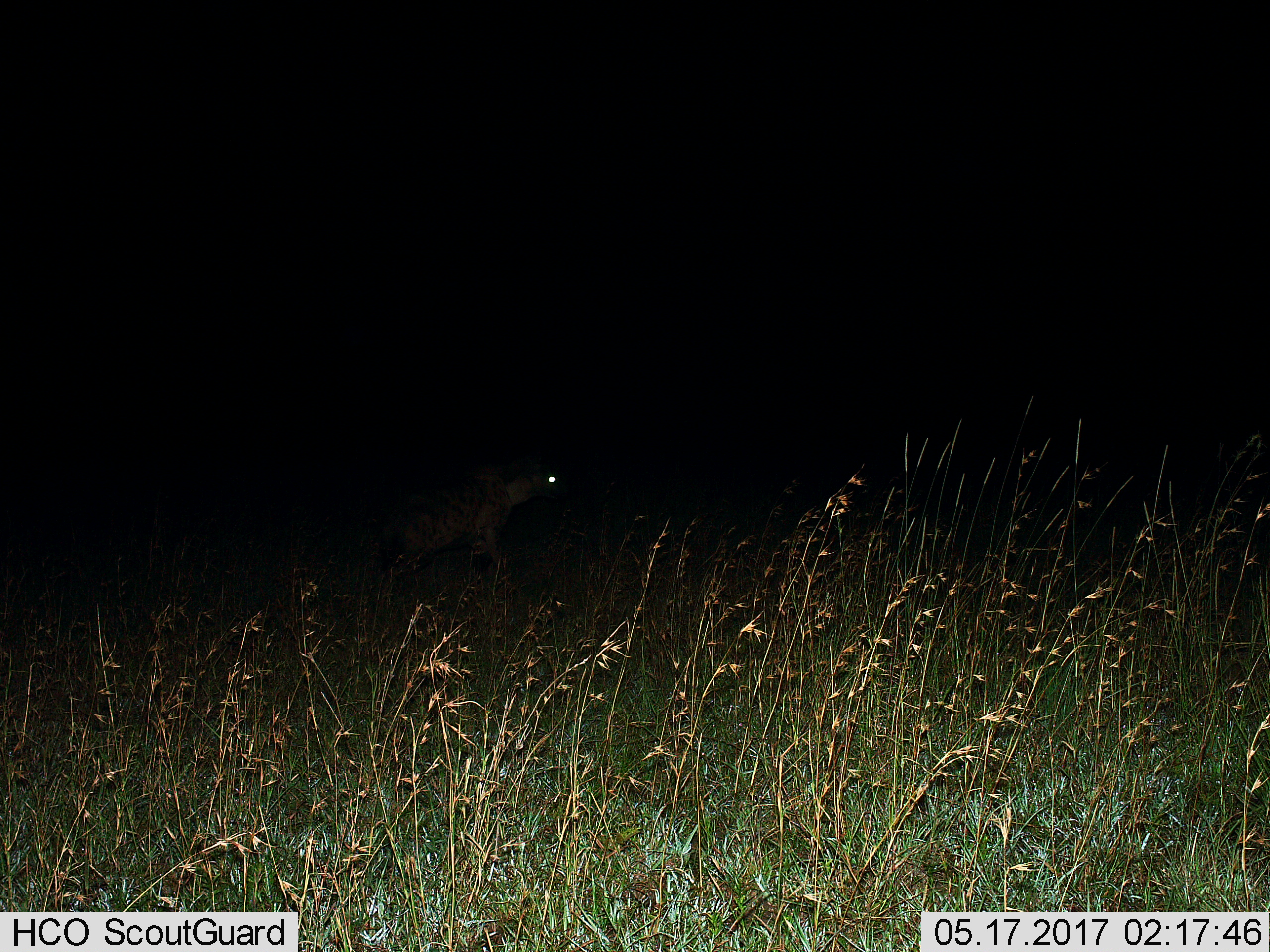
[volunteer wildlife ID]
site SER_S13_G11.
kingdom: Animalia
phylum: Chordata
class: Mammalia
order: Carnivora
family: Hyaenidae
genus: Crocuta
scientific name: Crocuta crocuta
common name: spotted hyena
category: hyenaspotted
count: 1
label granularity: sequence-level